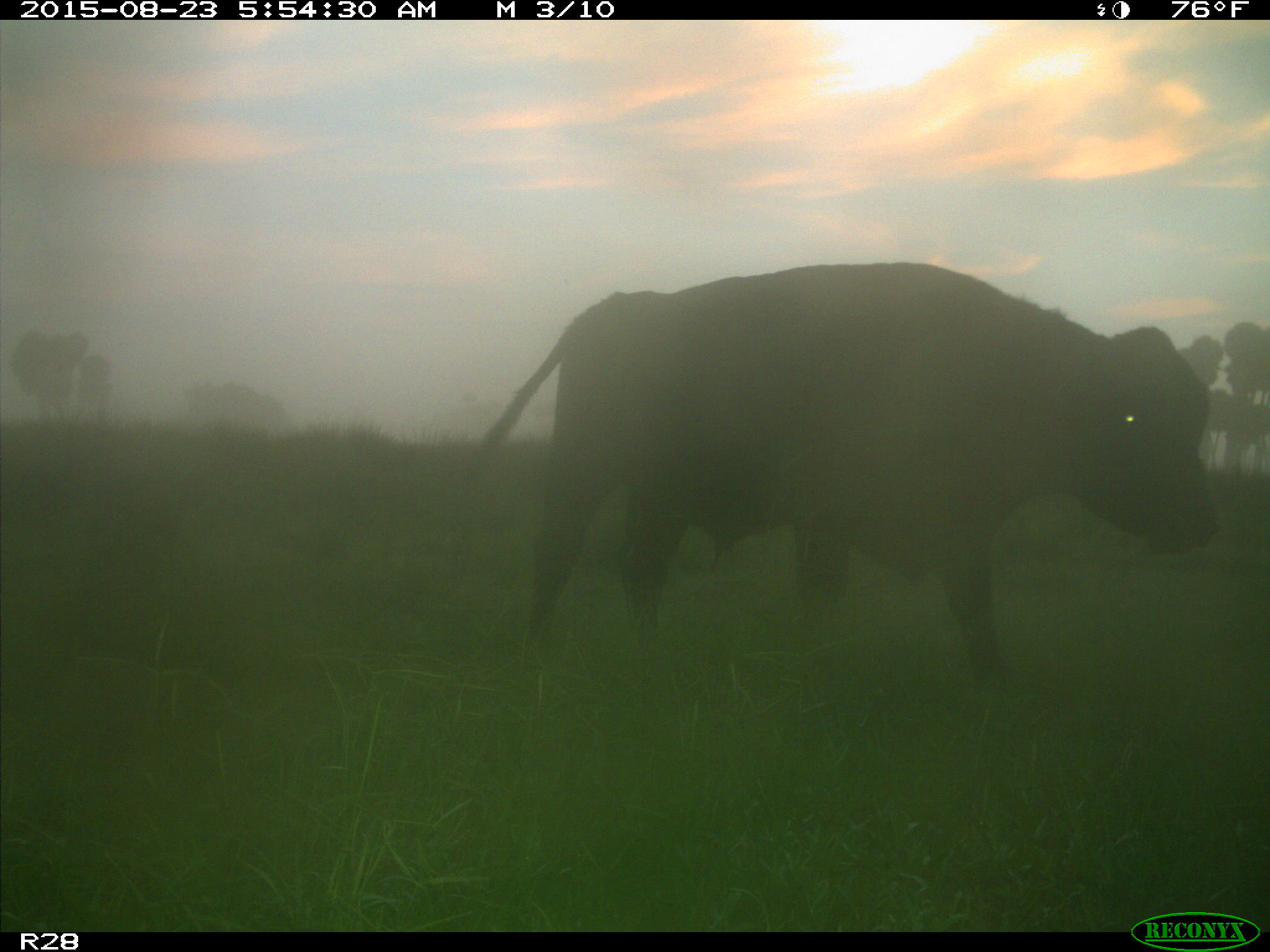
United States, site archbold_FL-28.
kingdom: Animalia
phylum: Chordata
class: Mammalia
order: Artiodactyla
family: Bovidae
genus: Bos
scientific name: Bos taurus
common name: domestic cow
Bos taurus (domestic cow).